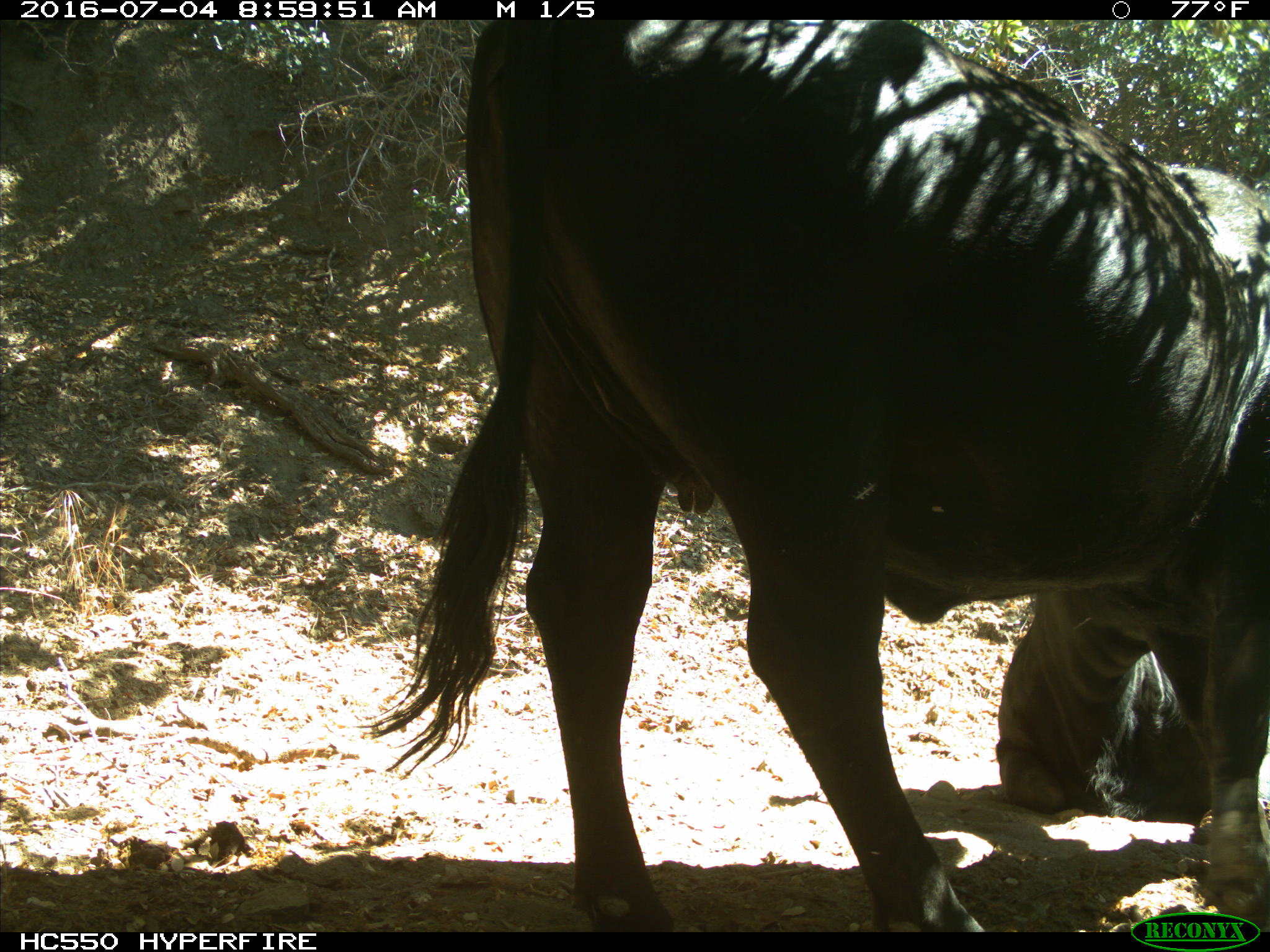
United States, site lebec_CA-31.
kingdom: Animalia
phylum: Chordata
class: Mammalia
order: Artiodactyla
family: Bovidae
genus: Bos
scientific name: Bos taurus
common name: domestic cow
Bos taurus (domestic cow).